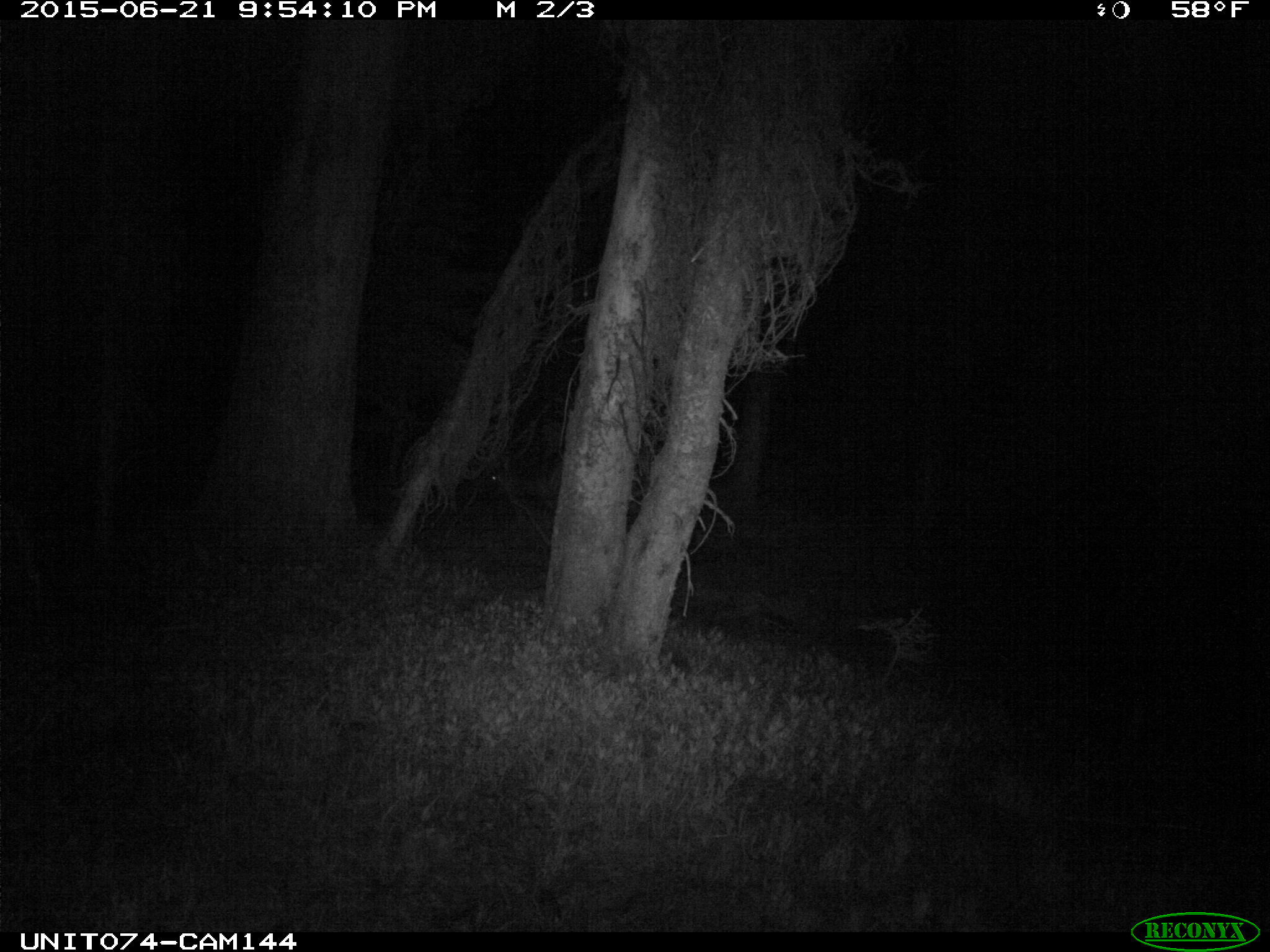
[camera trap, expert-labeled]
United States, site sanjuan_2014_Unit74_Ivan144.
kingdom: Animalia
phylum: Chordata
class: Mammalia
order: Artiodactyla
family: Cervidae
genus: Cervus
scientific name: Cervus elaphus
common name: red deer